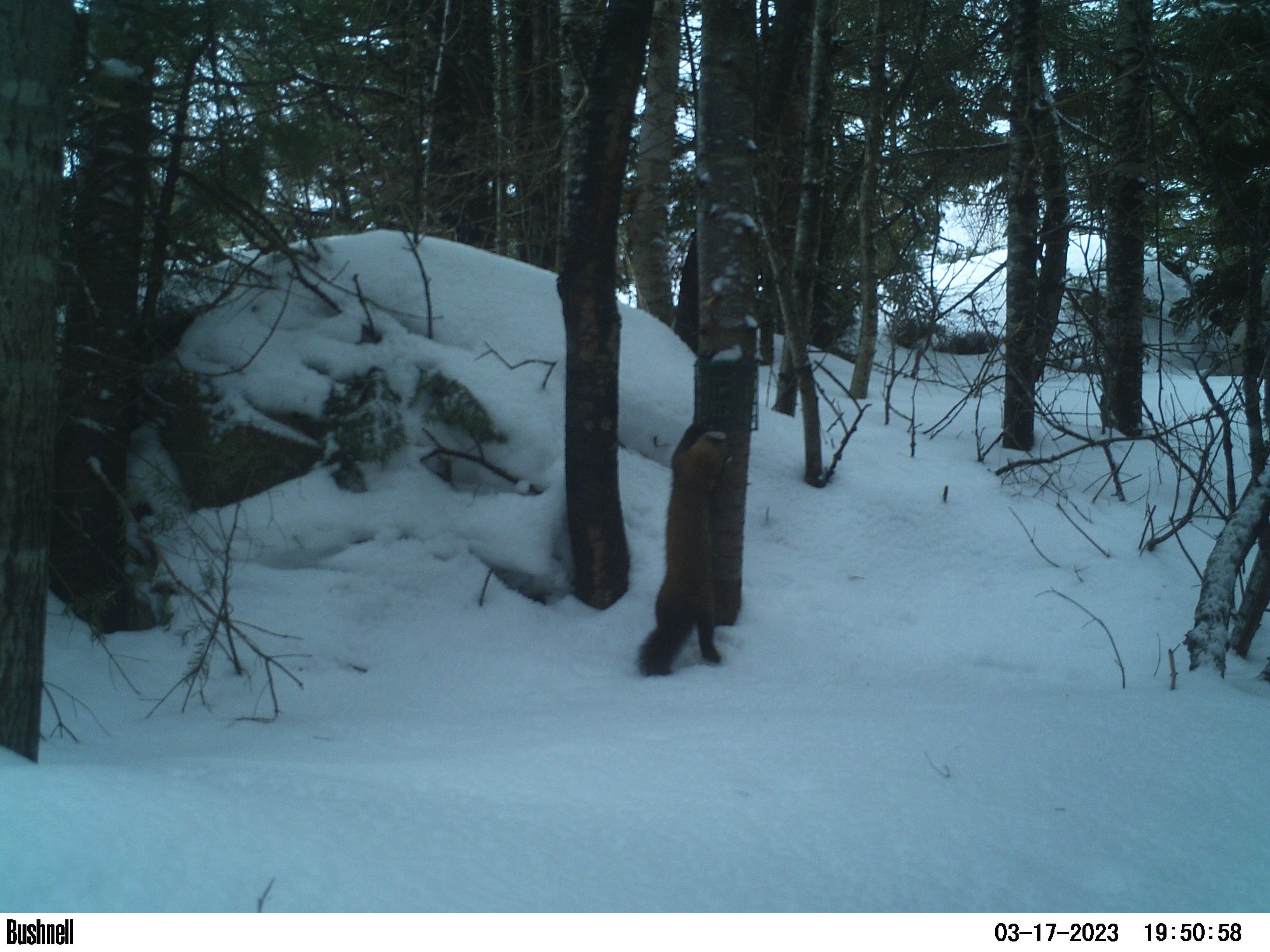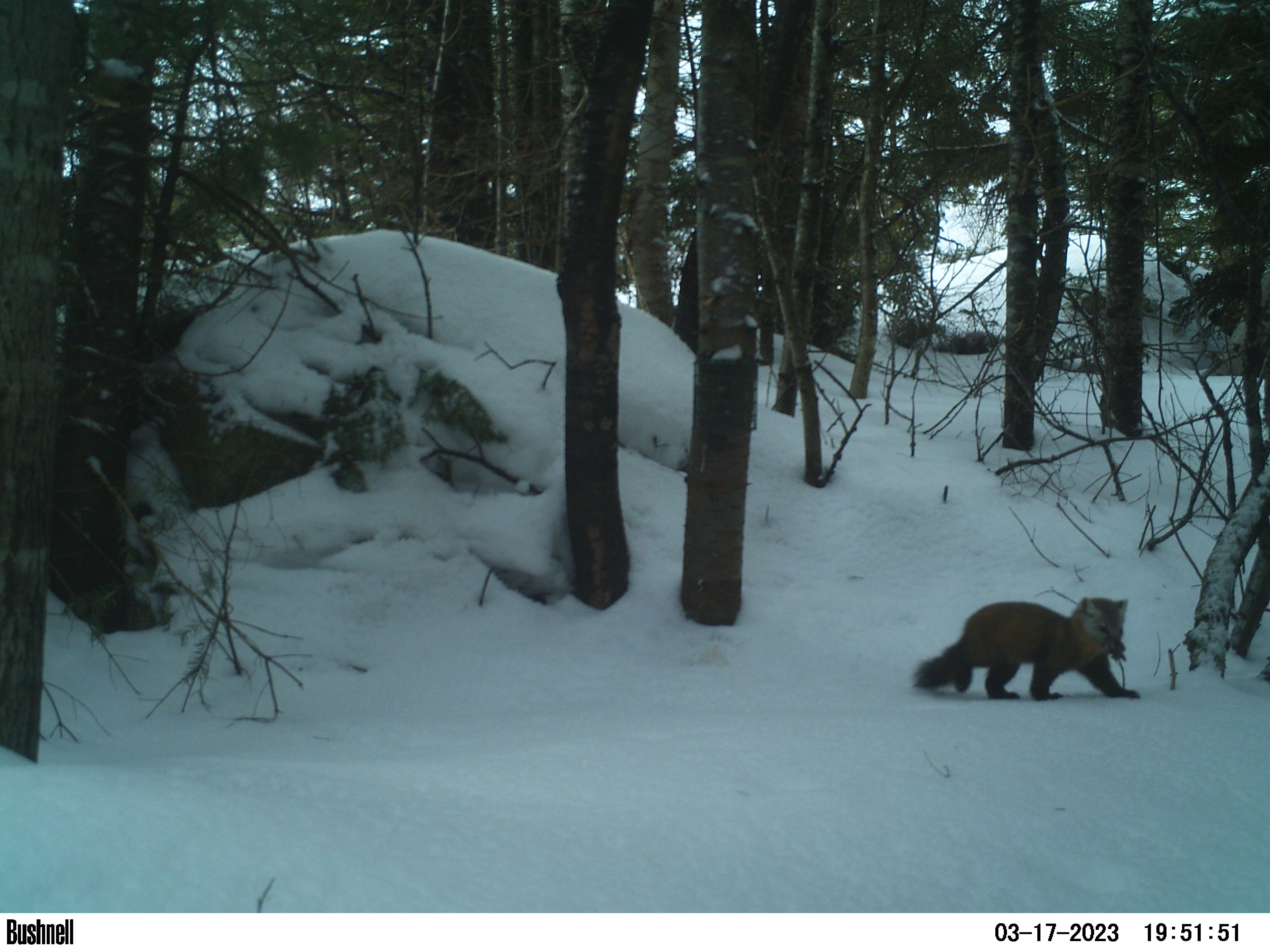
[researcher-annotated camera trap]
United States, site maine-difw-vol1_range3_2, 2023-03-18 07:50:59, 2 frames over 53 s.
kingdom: Animalia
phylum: Chordata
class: Mammalia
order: Carnivora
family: Mustelidae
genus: Martes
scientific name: Martes americana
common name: american marten